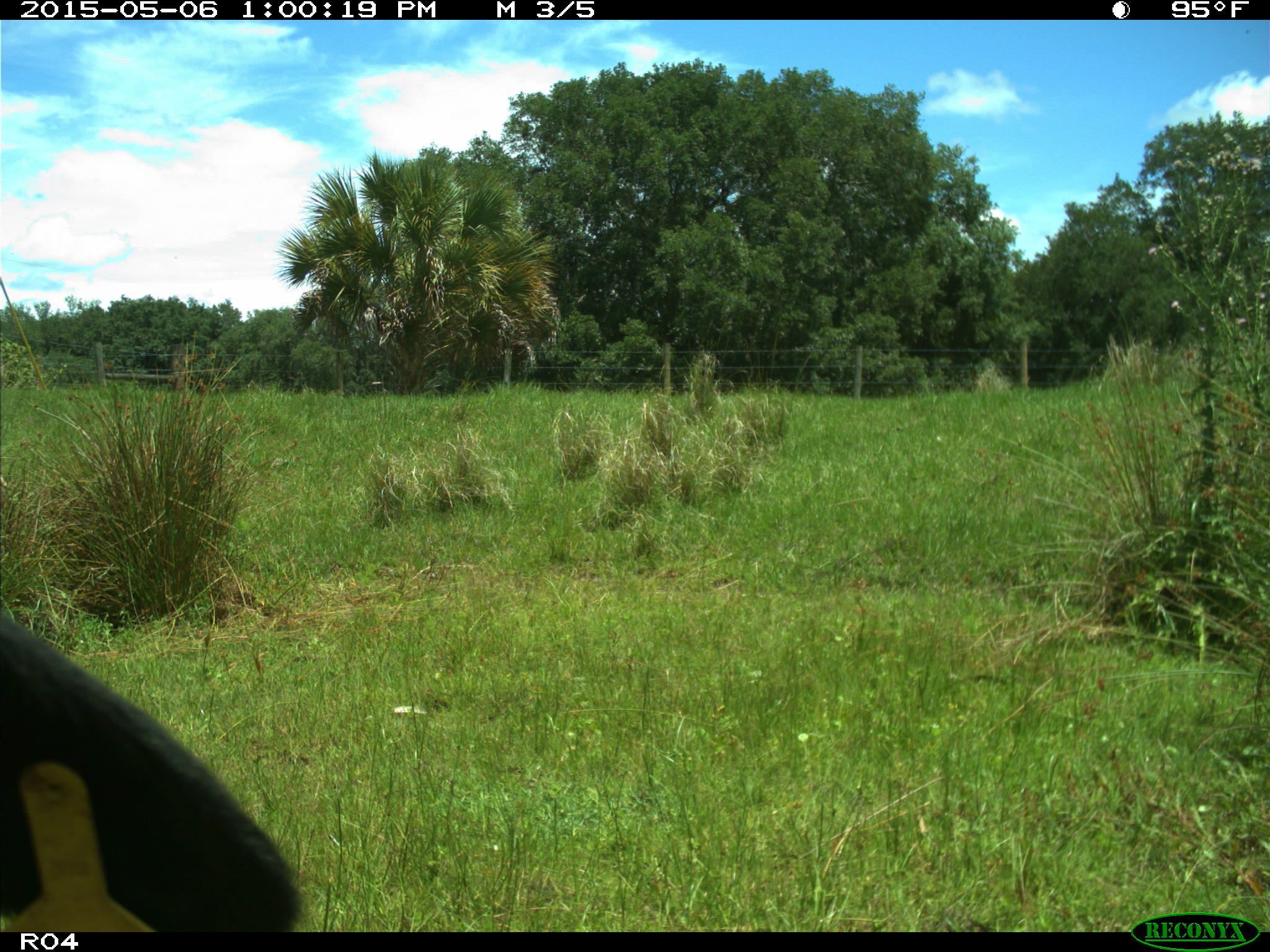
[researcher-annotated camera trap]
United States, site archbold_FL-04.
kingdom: Animalia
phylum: Chordata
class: Mammalia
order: Artiodactyla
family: Bovidae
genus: Bos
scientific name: Bos taurus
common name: domestic cow